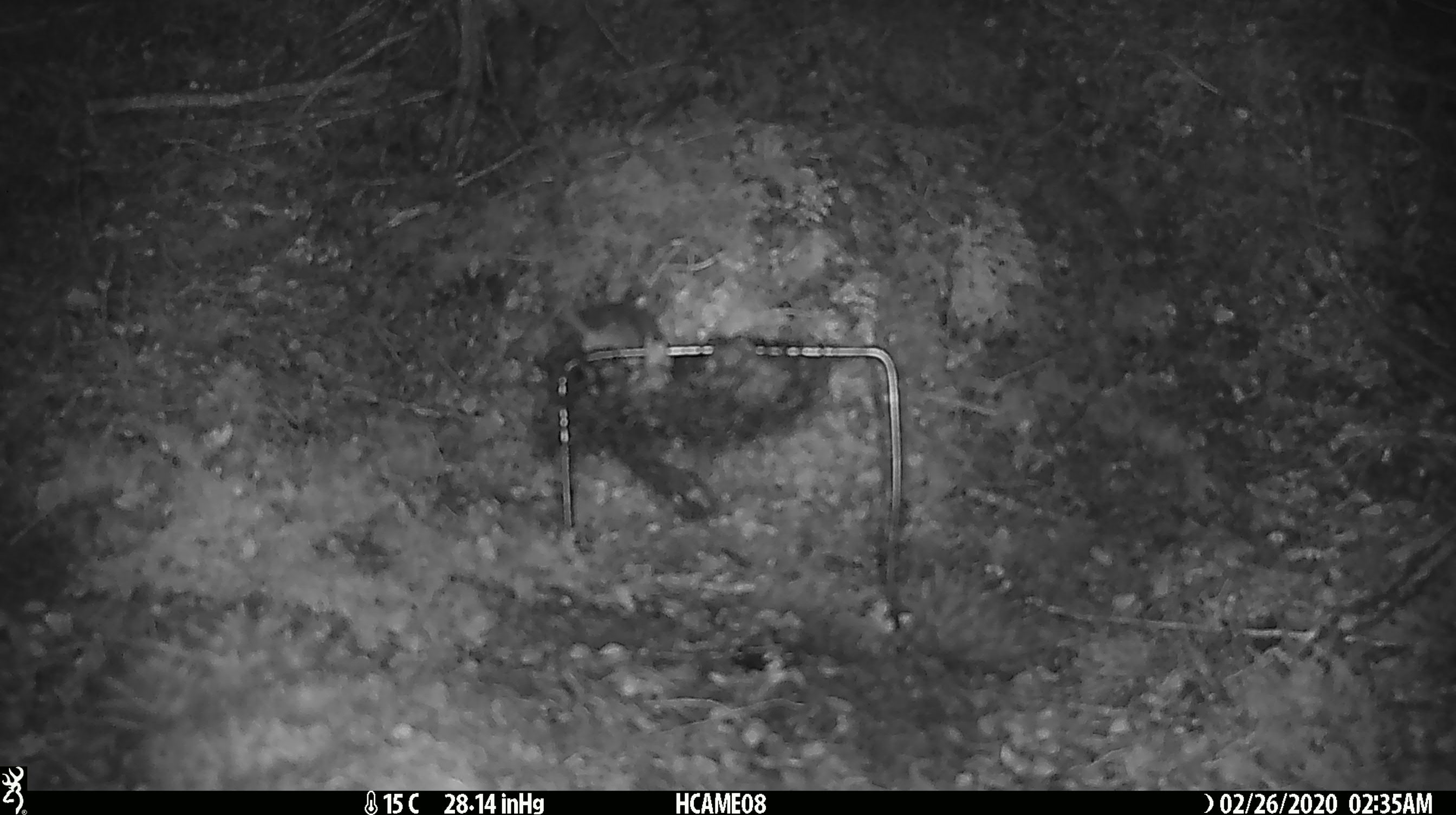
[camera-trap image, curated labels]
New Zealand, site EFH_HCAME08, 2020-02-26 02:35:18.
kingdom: Animalia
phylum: Chordata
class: Mammalia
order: Rodentia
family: Muridae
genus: Mus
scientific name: Mus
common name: mouse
Mouse (Mus).